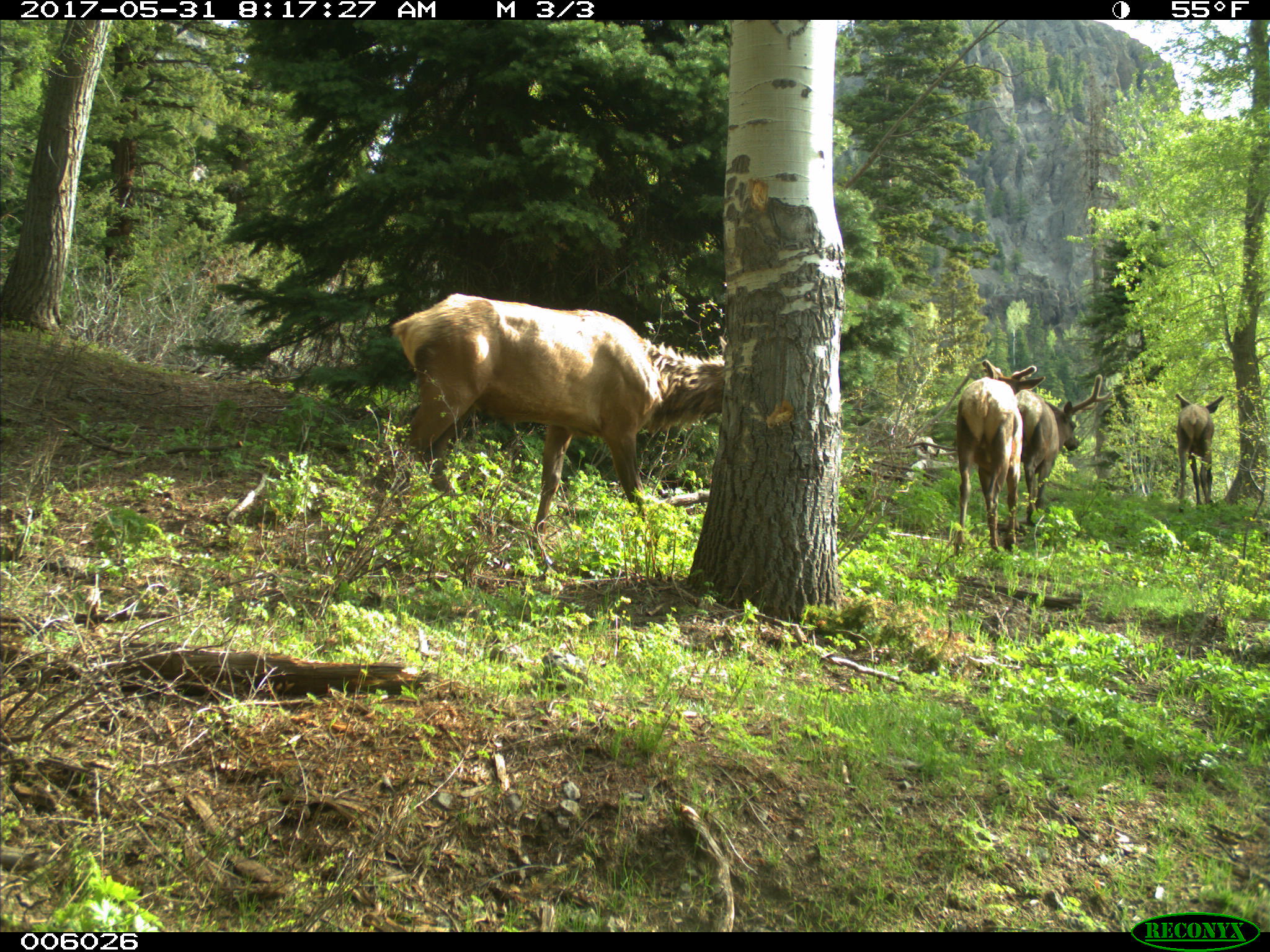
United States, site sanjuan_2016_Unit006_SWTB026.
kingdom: Animalia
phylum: Chordata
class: Mammalia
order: Artiodactyla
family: Cervidae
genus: Cervus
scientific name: Cervus elaphus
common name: red deer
Cervus elaphus (red deer).